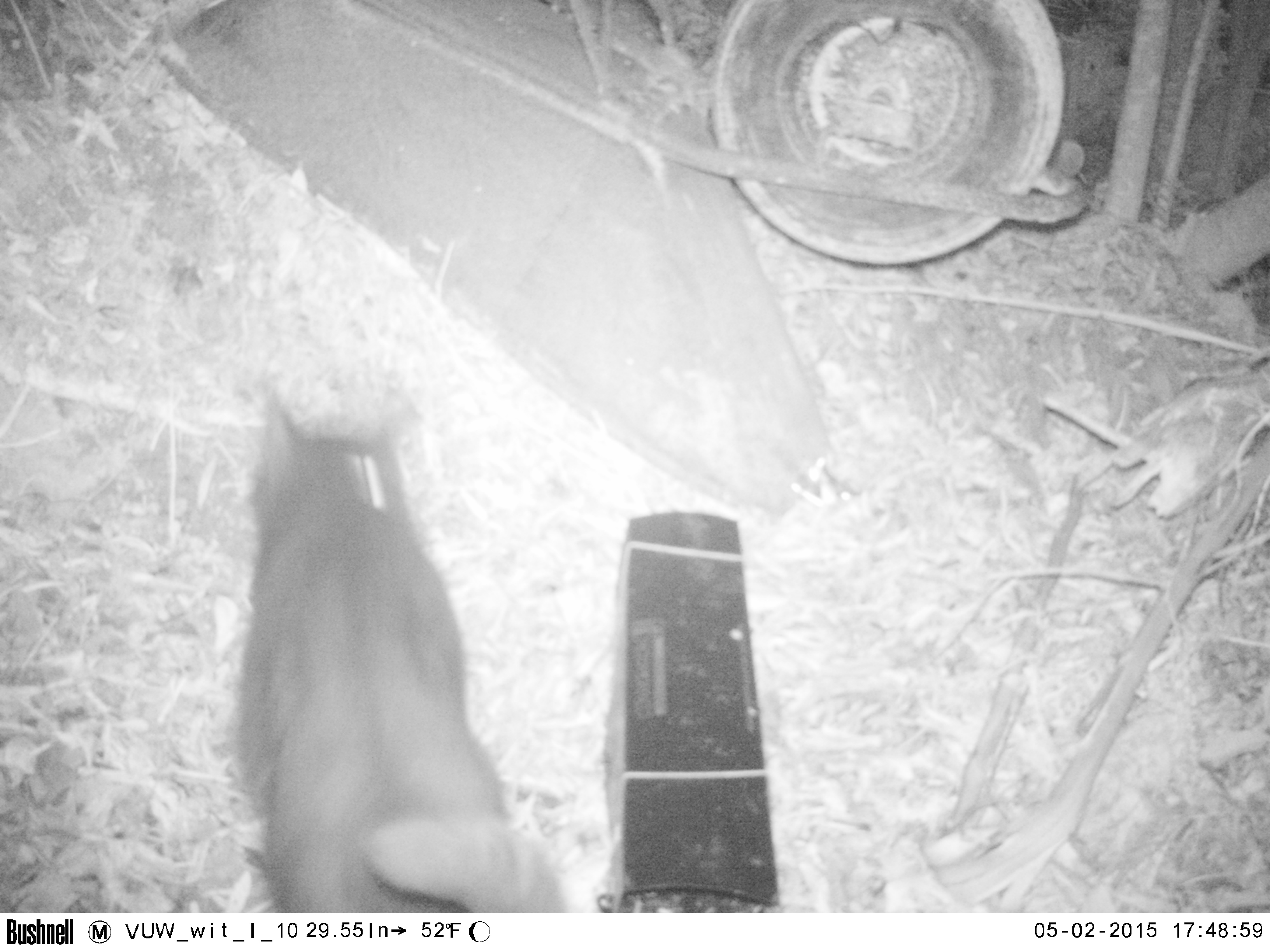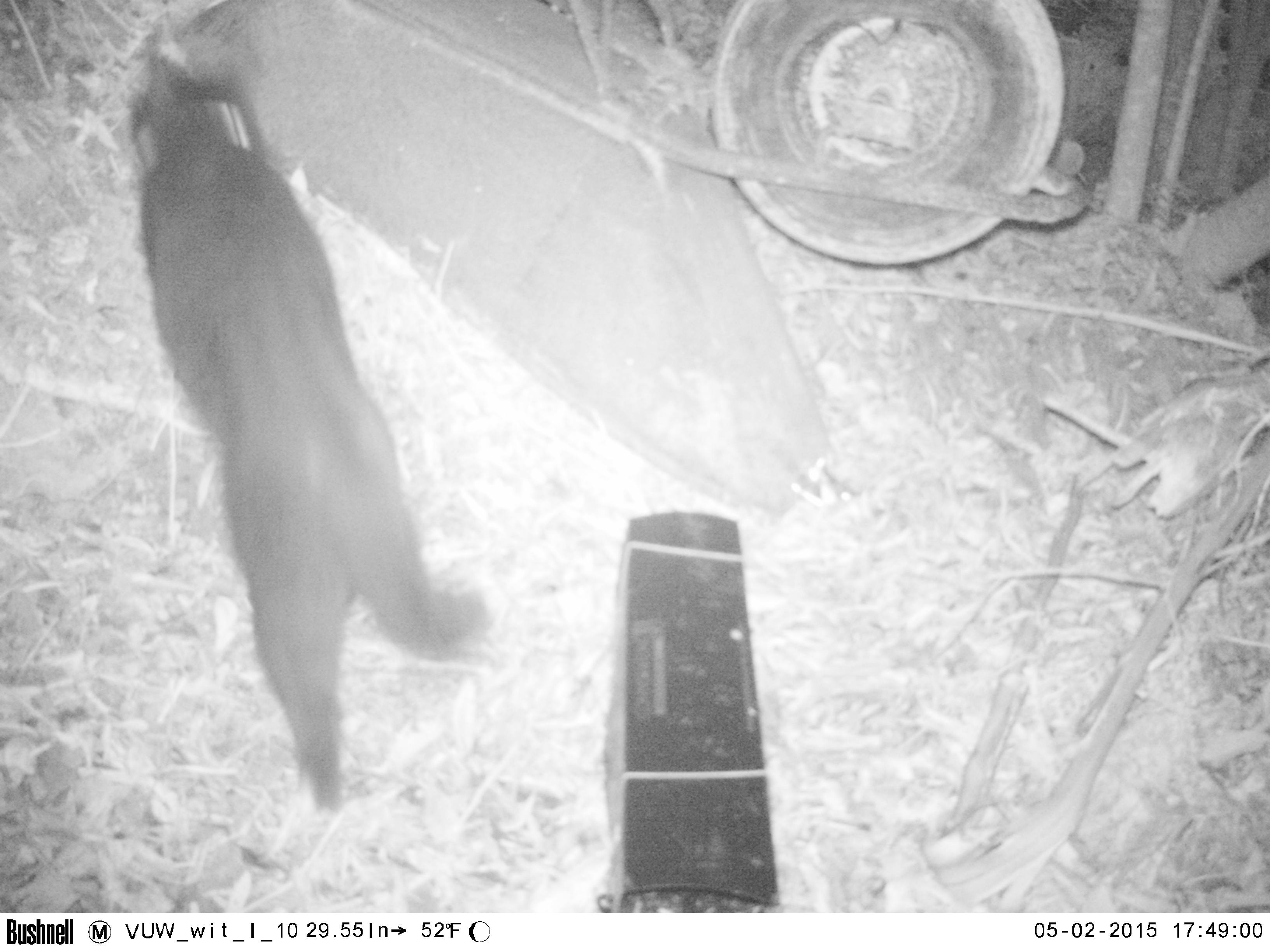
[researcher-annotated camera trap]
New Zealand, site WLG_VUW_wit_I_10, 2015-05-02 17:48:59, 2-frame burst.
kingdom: Animalia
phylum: Chordata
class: Mammalia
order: Carnivora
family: Felidae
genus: Felis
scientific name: Felis catus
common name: domestic cat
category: cat